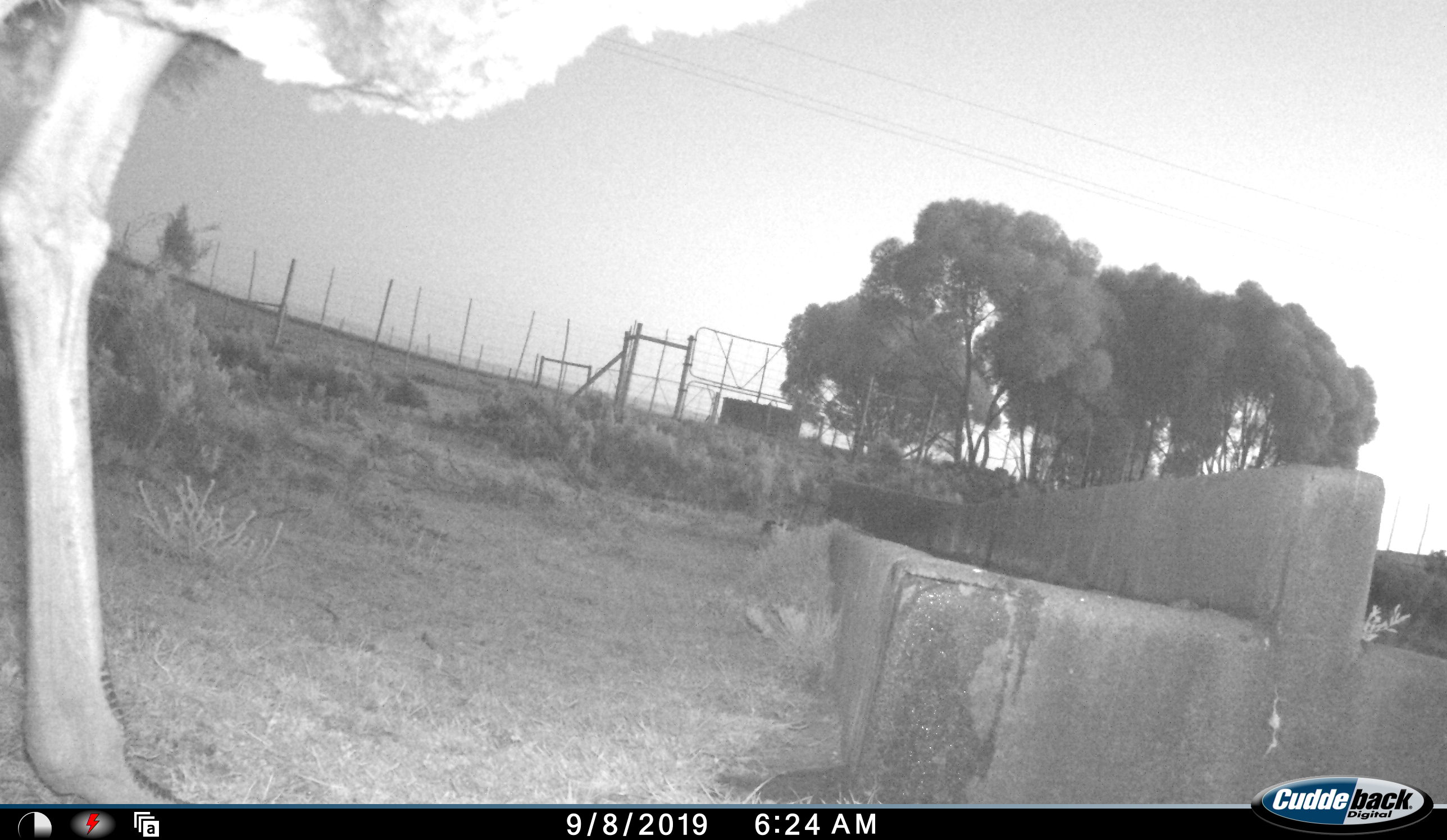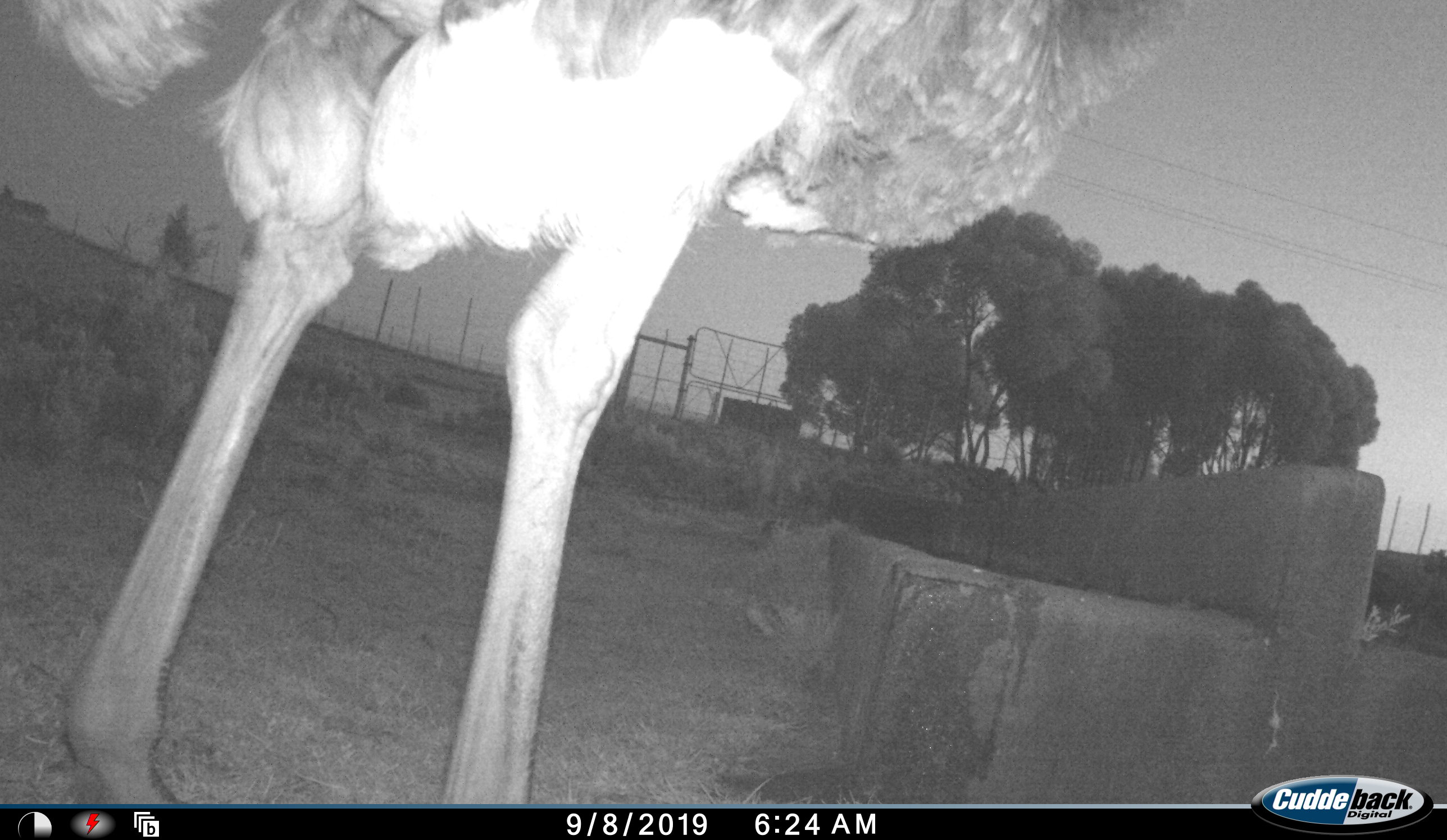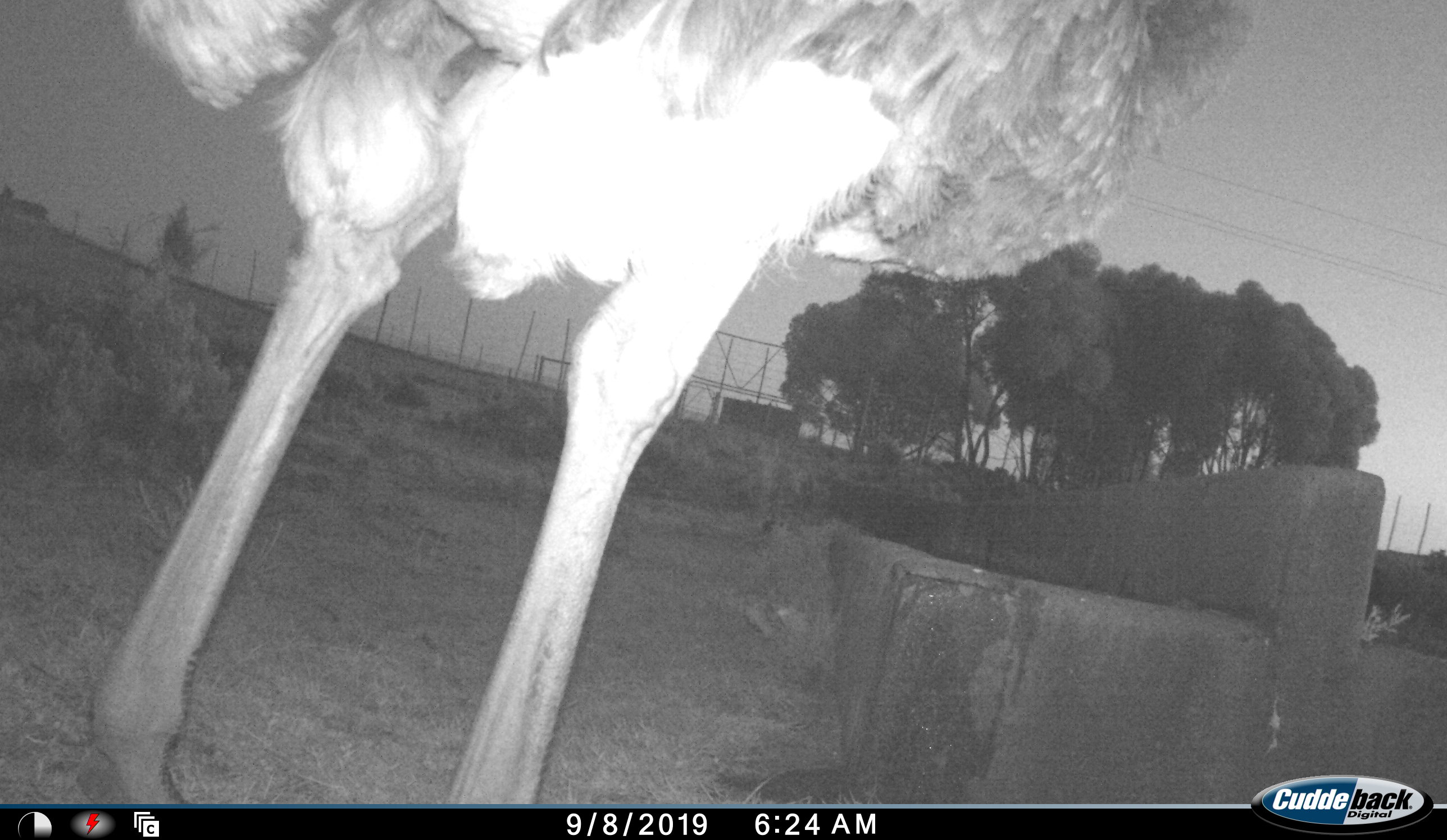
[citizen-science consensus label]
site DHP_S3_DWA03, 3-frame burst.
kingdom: Animalia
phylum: Chordata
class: Aves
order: Struthioniformes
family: Struthionidae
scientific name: Struthionidae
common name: ostrich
Ostrich (Struthionidae), count 1. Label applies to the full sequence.